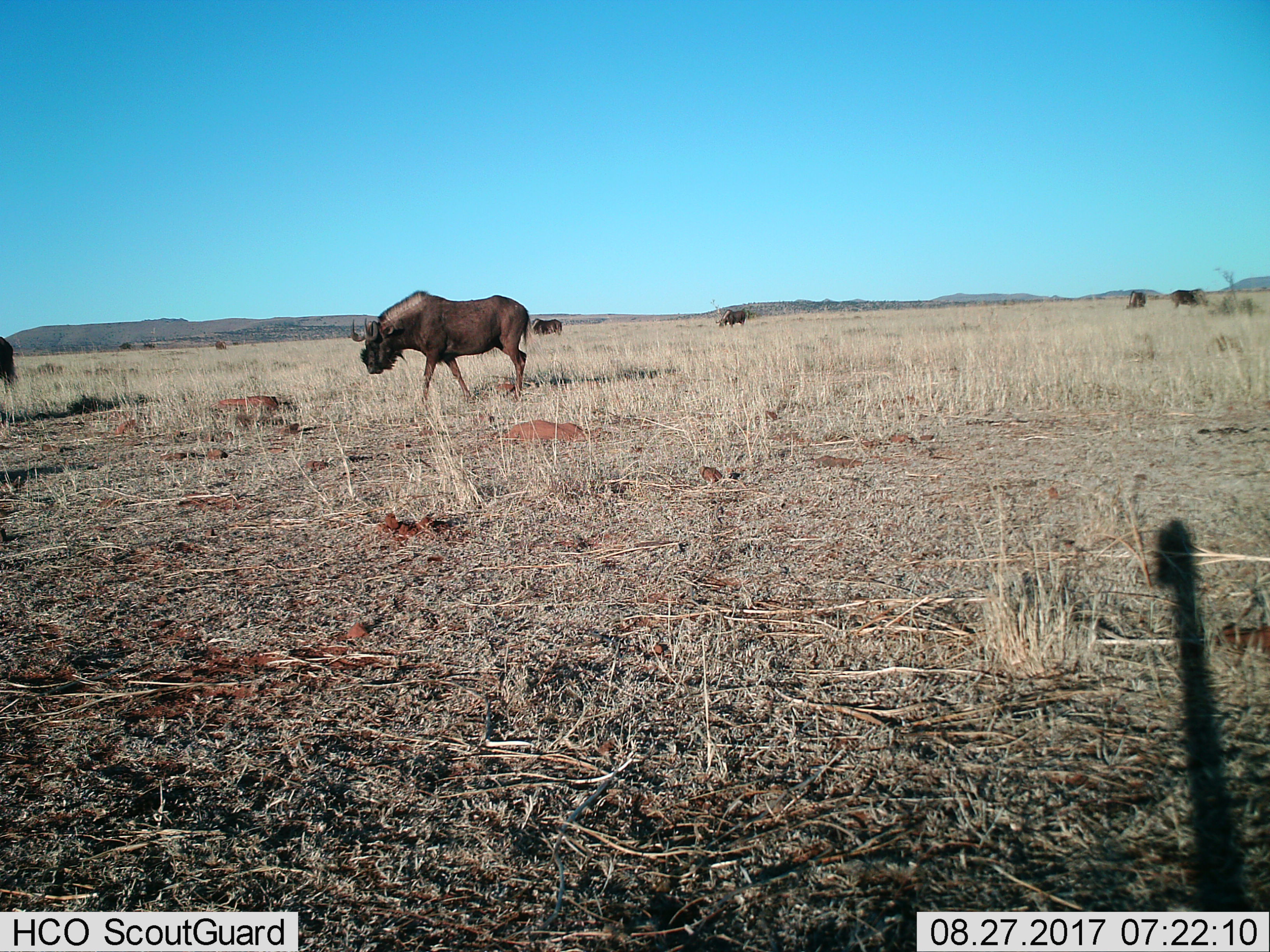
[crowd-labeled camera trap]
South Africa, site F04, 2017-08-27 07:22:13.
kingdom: Animalia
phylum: Chordata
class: Mammalia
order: Artiodactyla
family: Bovidae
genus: Connochaetes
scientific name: Connochaetes gnou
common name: black wildebeest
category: wildebeestblack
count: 6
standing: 80%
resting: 0%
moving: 80%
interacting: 0%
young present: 0%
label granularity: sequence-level